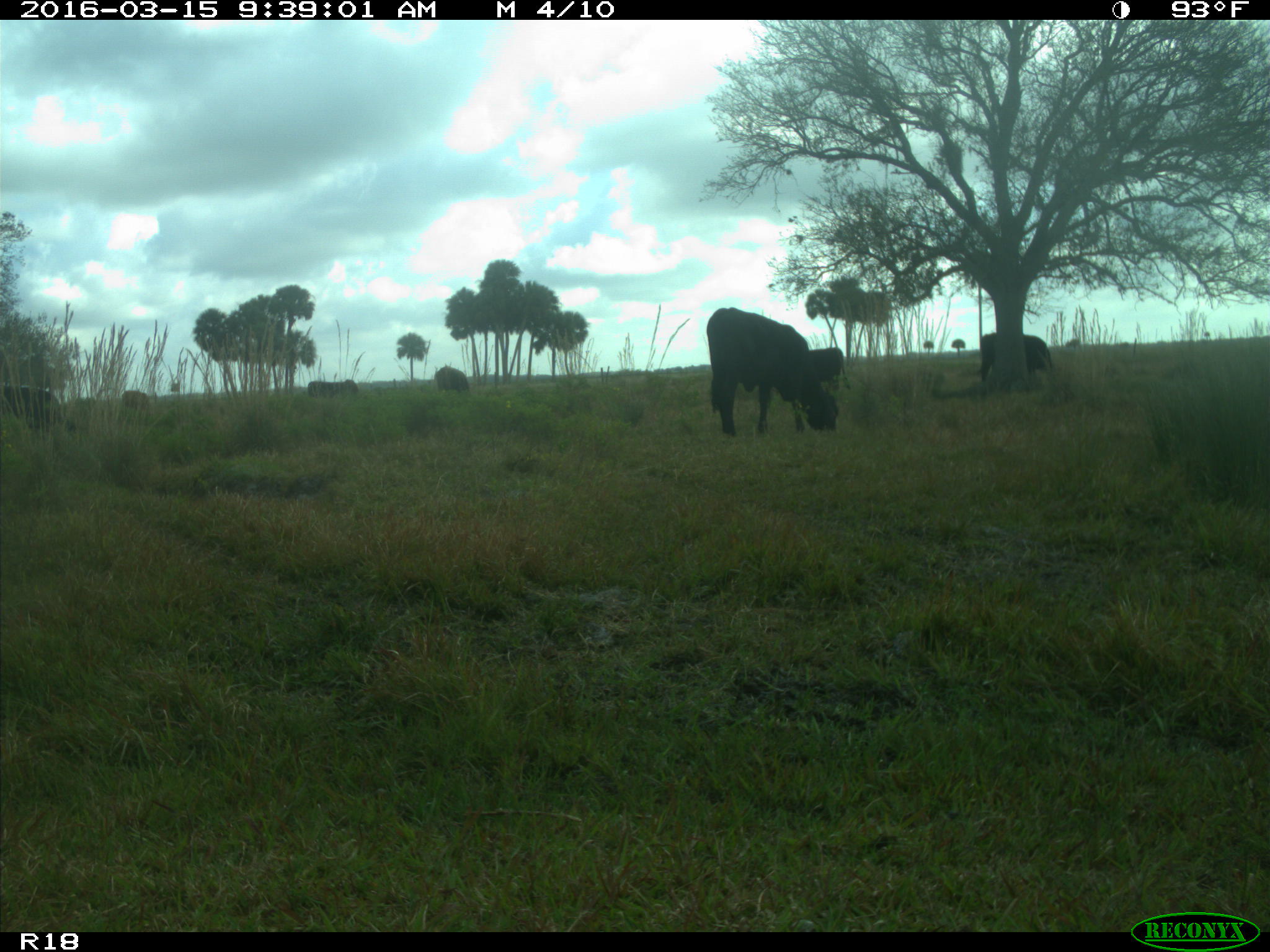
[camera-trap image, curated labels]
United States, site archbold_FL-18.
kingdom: Animalia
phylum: Chordata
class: Mammalia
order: Artiodactyla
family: Bovidae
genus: Bos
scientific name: Bos taurus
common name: domestic cow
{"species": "Bos taurus (domestic cow)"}